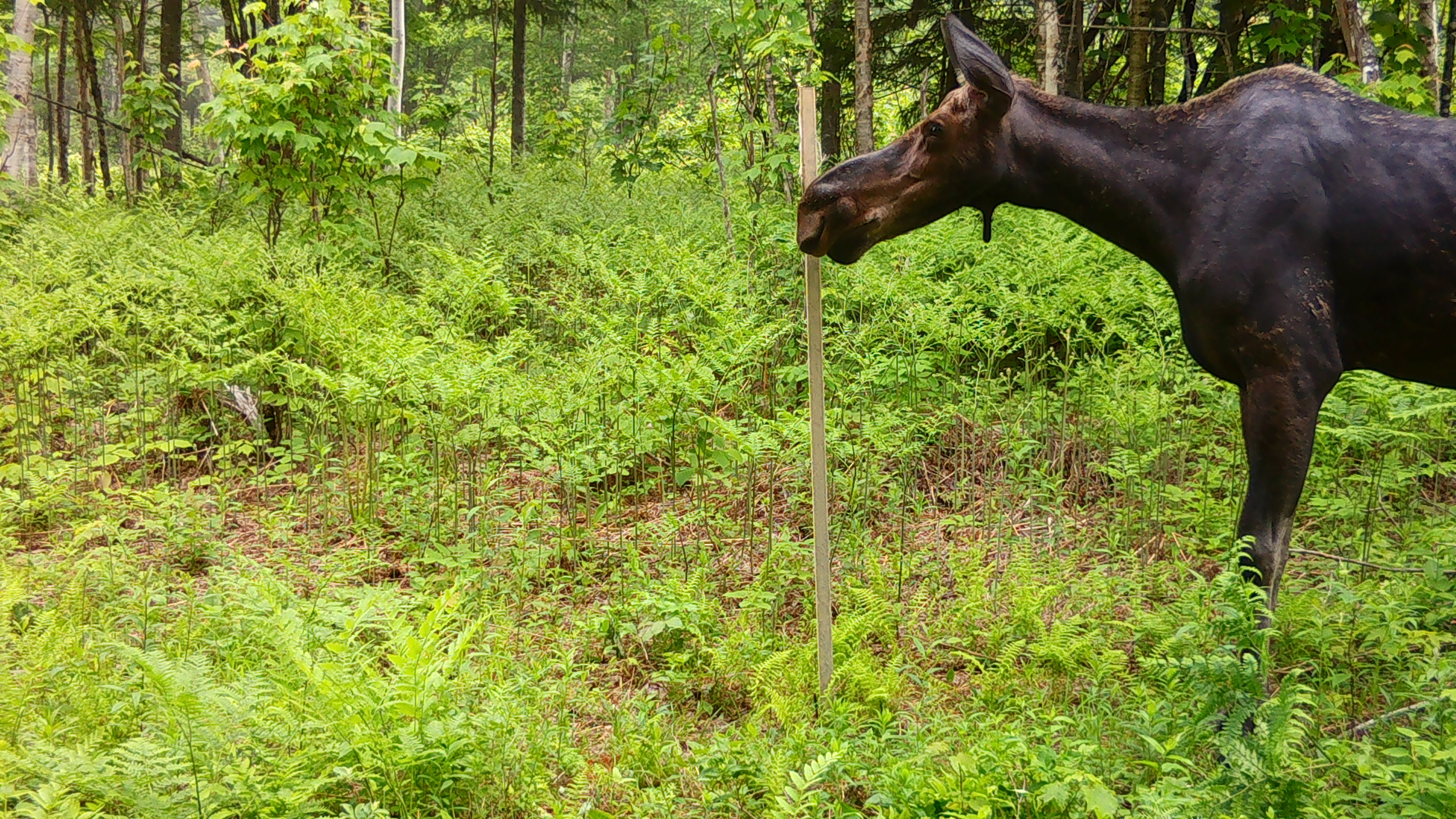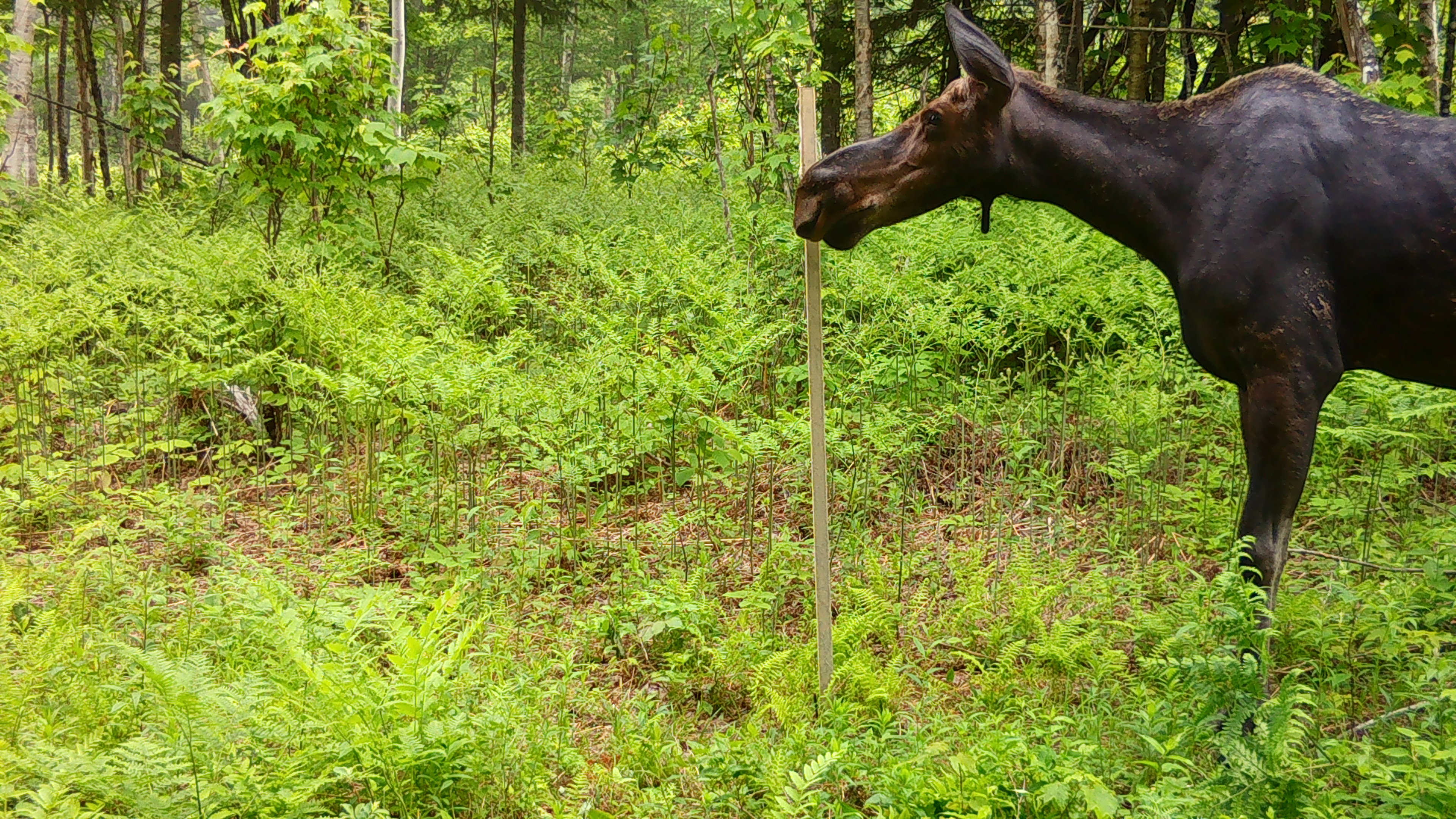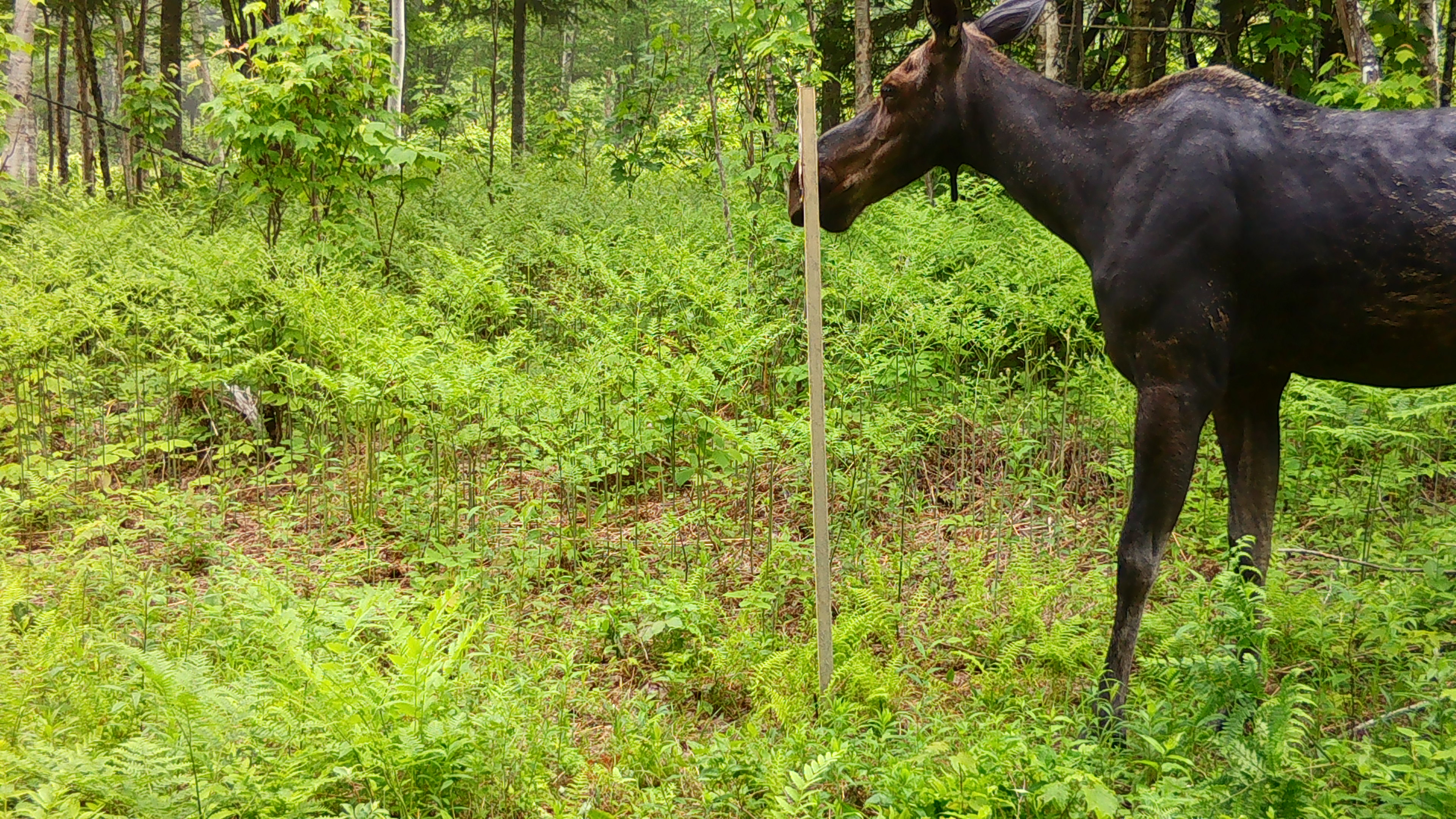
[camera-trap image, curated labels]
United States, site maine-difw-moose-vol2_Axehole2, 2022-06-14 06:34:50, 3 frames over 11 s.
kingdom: Animalia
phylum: Chordata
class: Mammalia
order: Artiodactyla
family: Cervidae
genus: Alces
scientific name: Alces alces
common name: moose